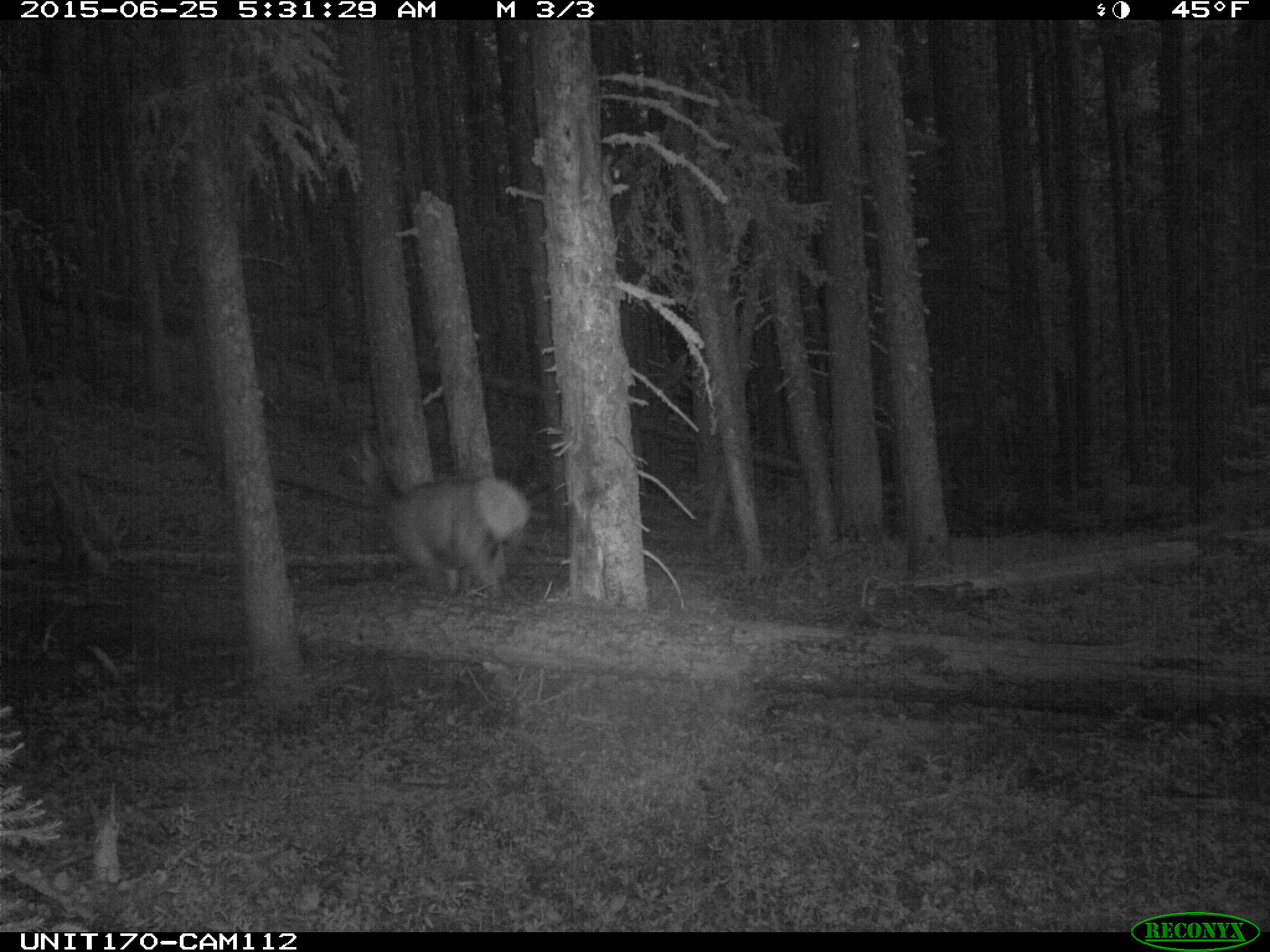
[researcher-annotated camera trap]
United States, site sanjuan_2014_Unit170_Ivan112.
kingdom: Animalia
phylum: Chordata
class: Mammalia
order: Artiodactyla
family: Cervidae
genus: Cervus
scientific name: Cervus elaphus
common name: red deer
Cervus elaphus (red deer).